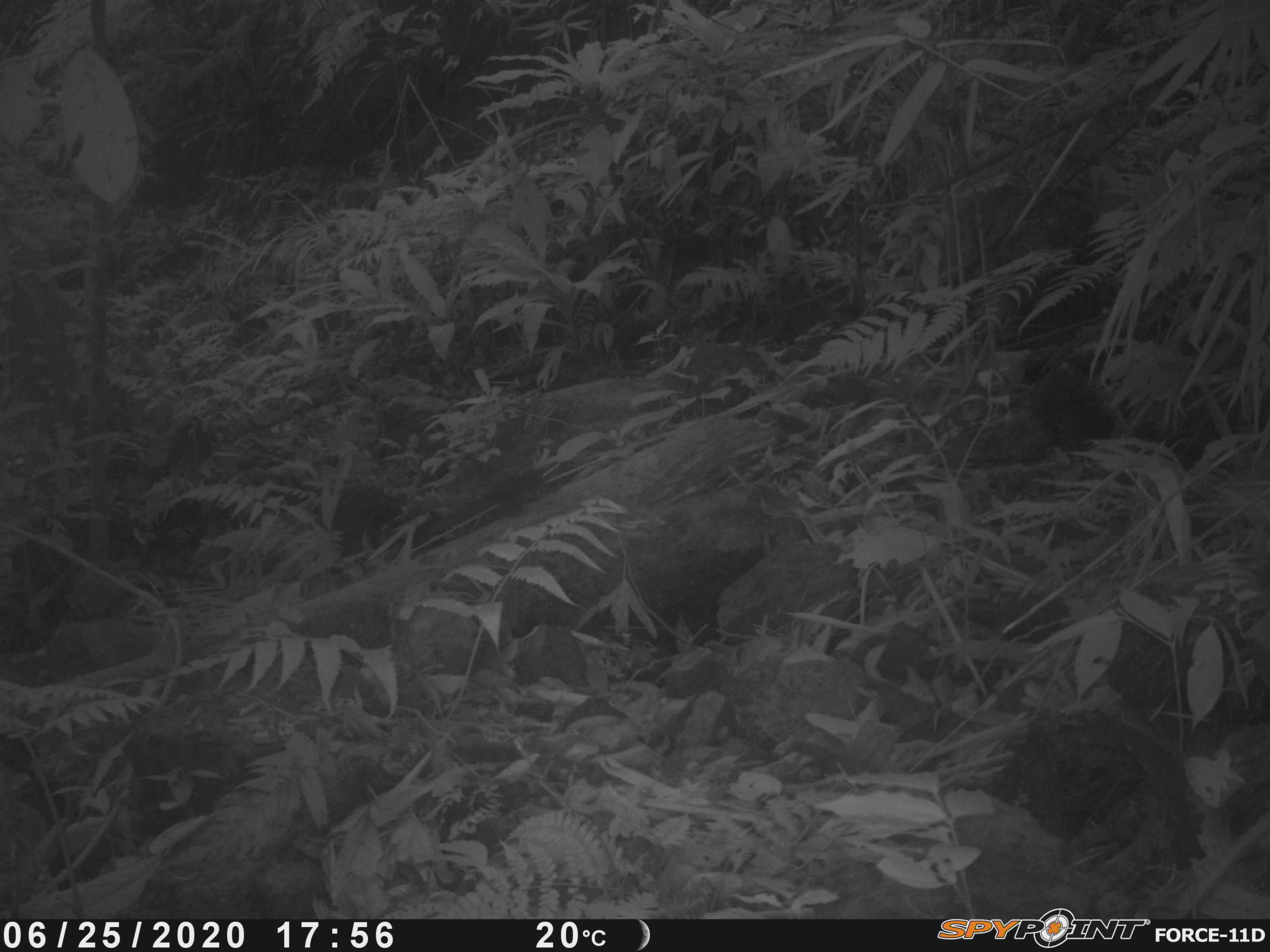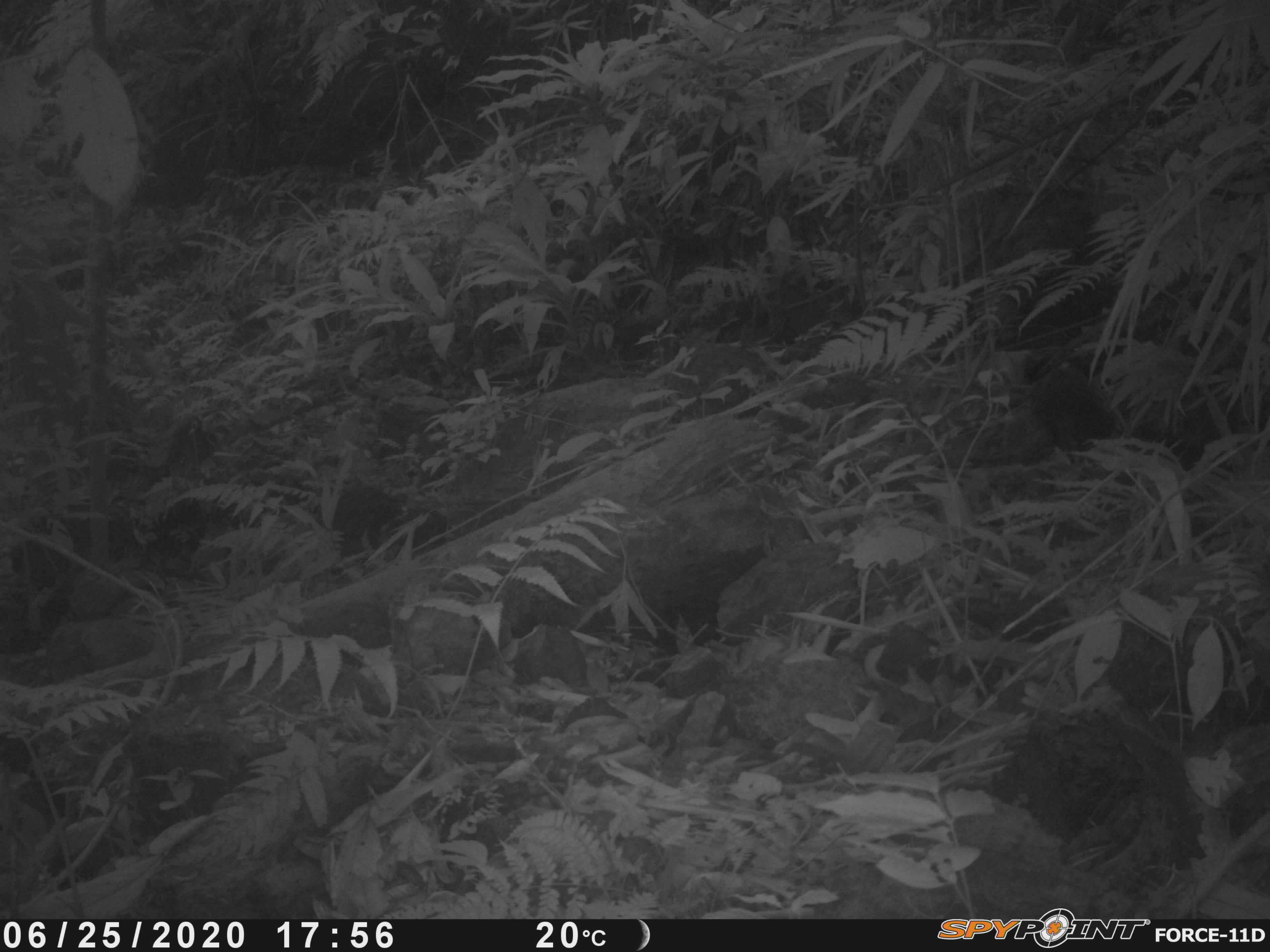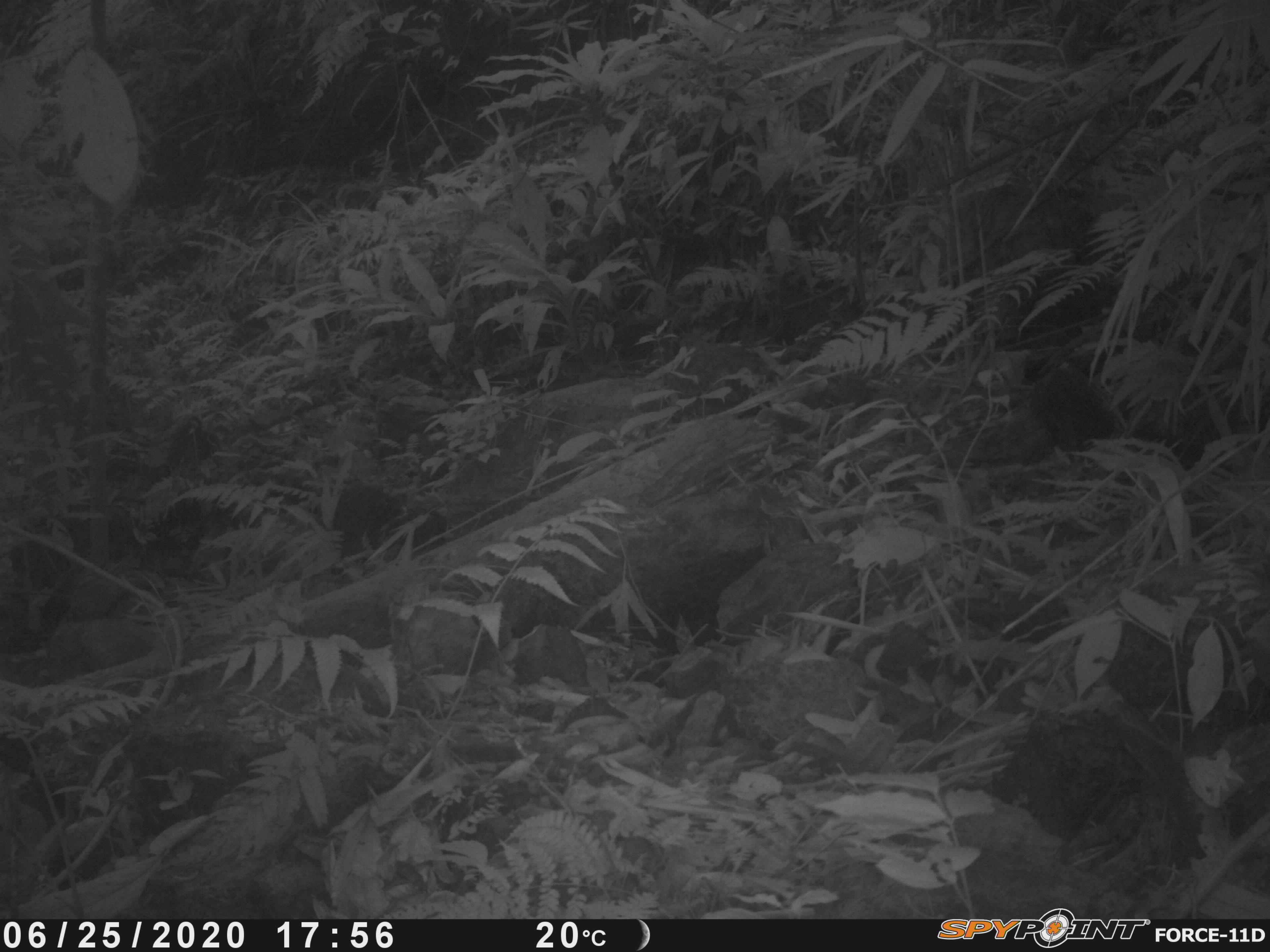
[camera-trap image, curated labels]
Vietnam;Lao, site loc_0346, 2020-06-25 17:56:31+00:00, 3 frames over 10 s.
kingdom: Animalia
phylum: Chordata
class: Mammalia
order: Rodentia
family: Sciuridae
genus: Dremomys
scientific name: Dremomys rufigenis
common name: red-cheeked squirrel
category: red cheeked squirrel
Red cheeked squirrel (red-cheeked squirrel) (Dremomys rufigenis). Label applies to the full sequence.